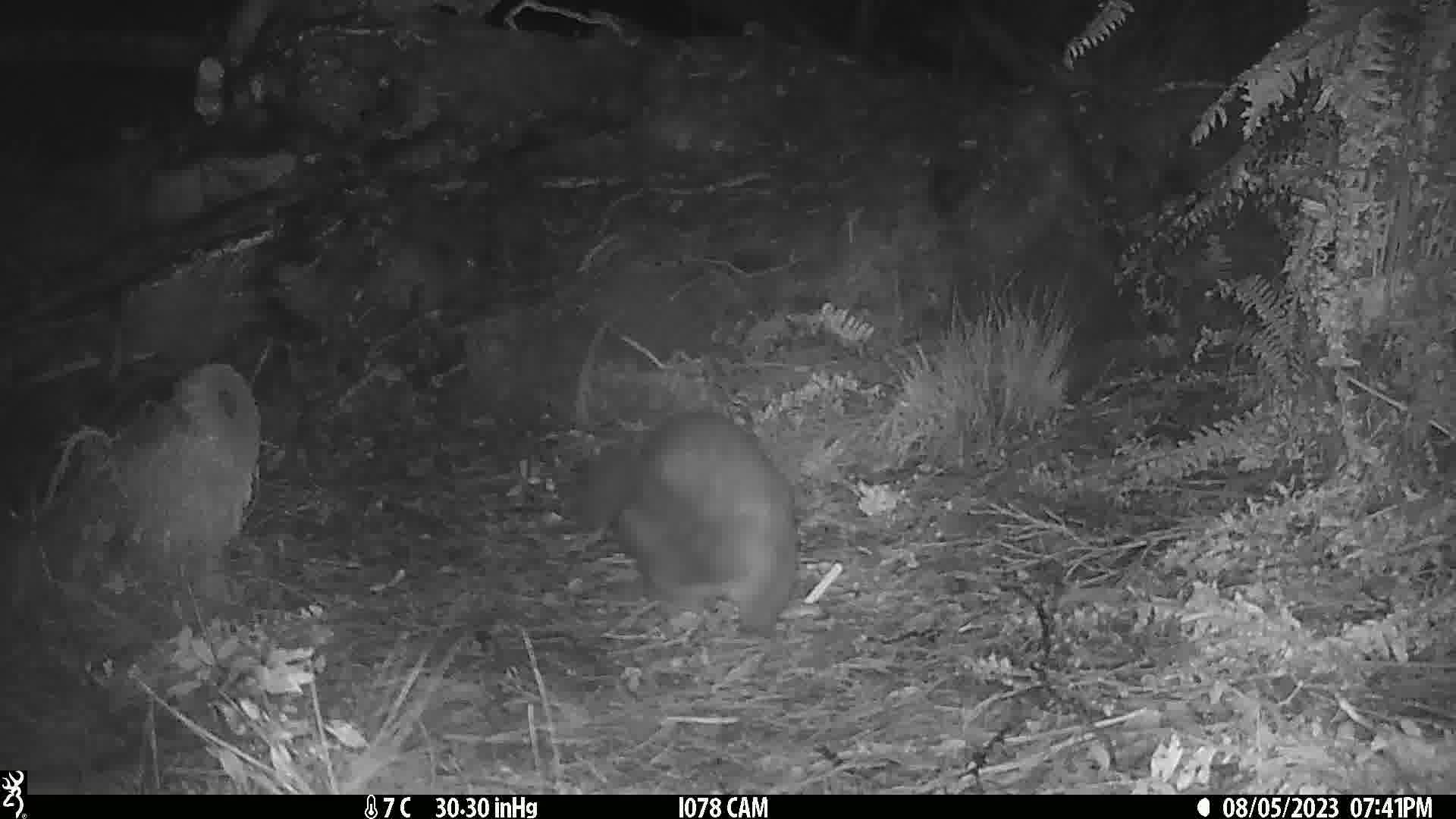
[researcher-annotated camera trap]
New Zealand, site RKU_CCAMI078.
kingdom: Animalia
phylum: Chordata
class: Mammalia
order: Diprotodontia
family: Phalangeridae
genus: Trichosurus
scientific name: Trichosurus vulpecula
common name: common brushtail possum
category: possum